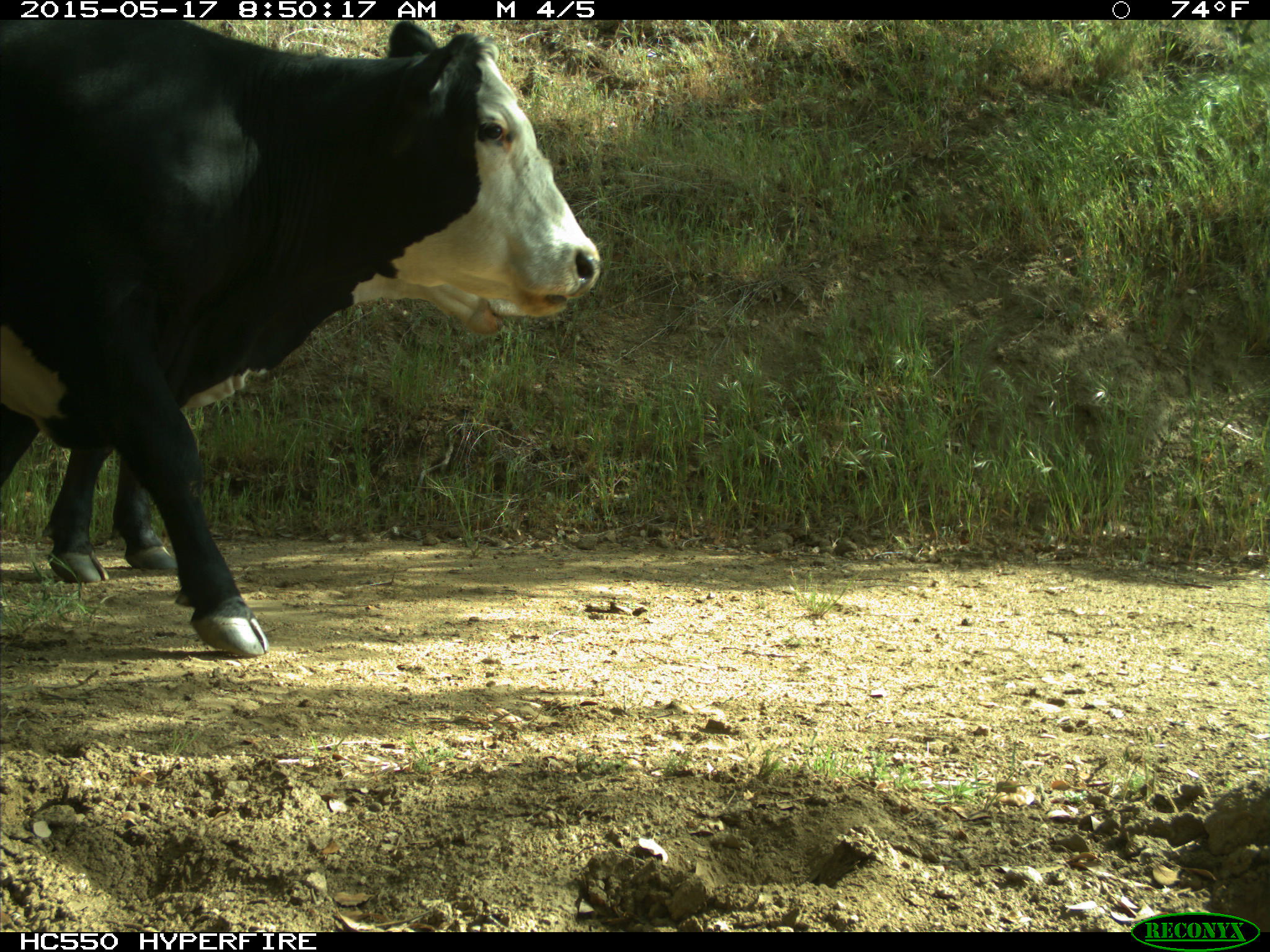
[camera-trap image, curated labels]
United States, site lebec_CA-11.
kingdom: Animalia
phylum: Chordata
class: Mammalia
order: Artiodactyla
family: Bovidae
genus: Bos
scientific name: Bos taurus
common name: domestic cow